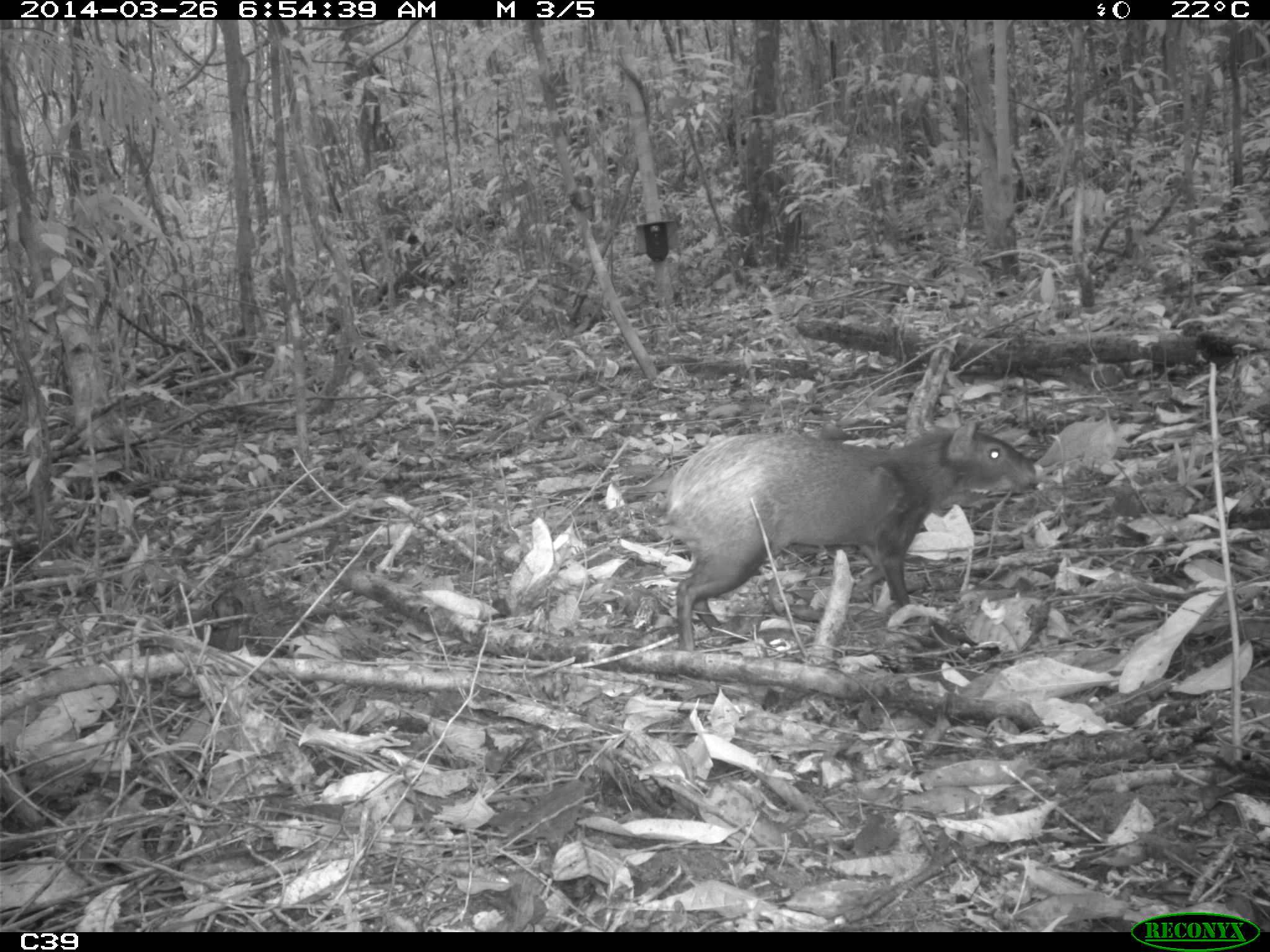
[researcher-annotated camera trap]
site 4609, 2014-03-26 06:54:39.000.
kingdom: Animalia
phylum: Chordata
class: Mammalia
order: Rodentia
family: Dasyproctidae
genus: Dasyprocta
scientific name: Dasyprocta leporina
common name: red-rumped agouti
Dasyprocta leporina (red-rumped agouti), count 1, age adult, sex male.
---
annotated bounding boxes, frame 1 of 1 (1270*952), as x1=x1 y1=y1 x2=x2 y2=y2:
dasyprocta leporina: x1=665 y1=416 x2=1041 y2=652